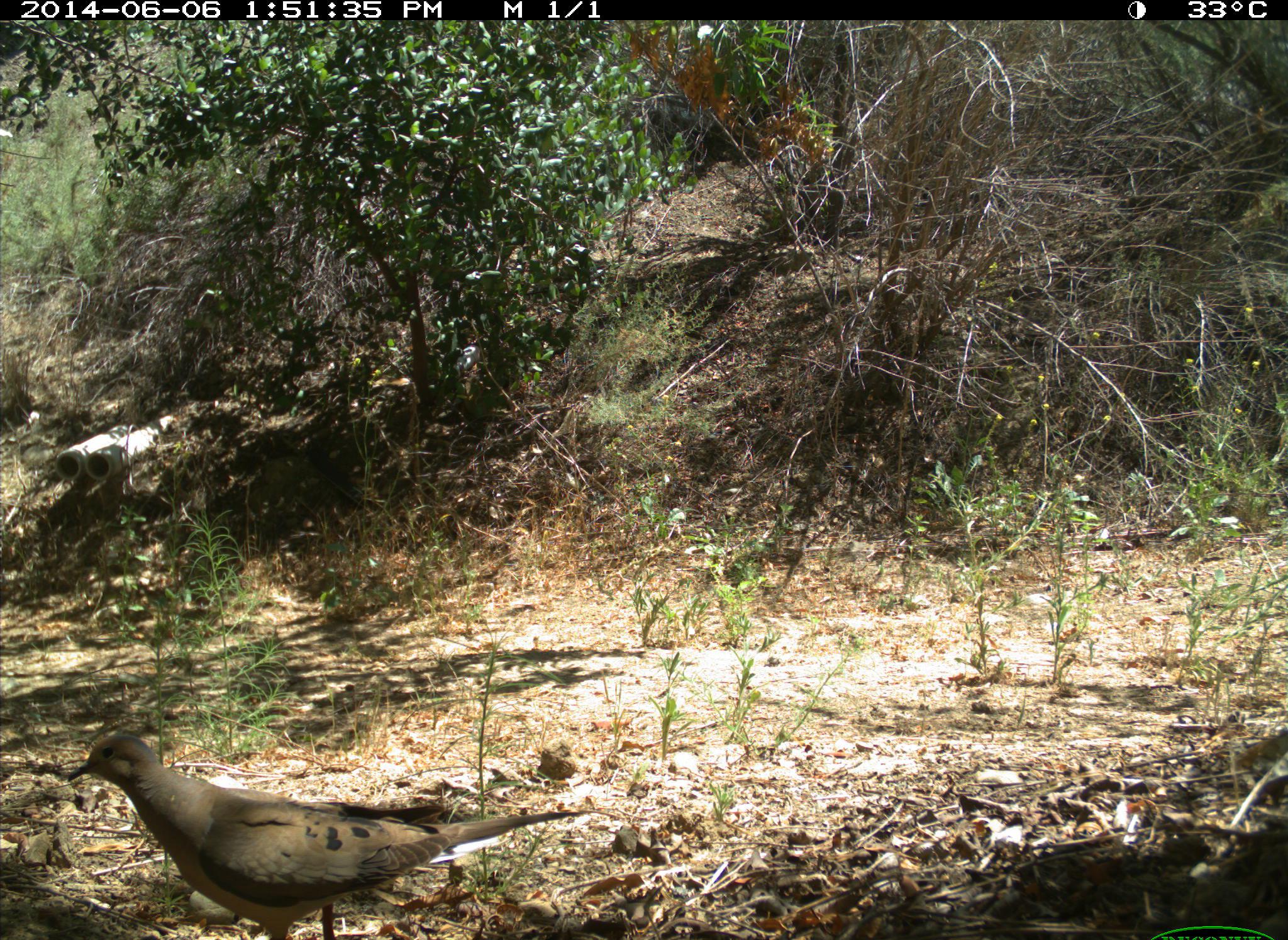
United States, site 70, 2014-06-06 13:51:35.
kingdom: Animalia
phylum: Chordata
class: Aves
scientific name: Aves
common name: bird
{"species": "bird (Aves)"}